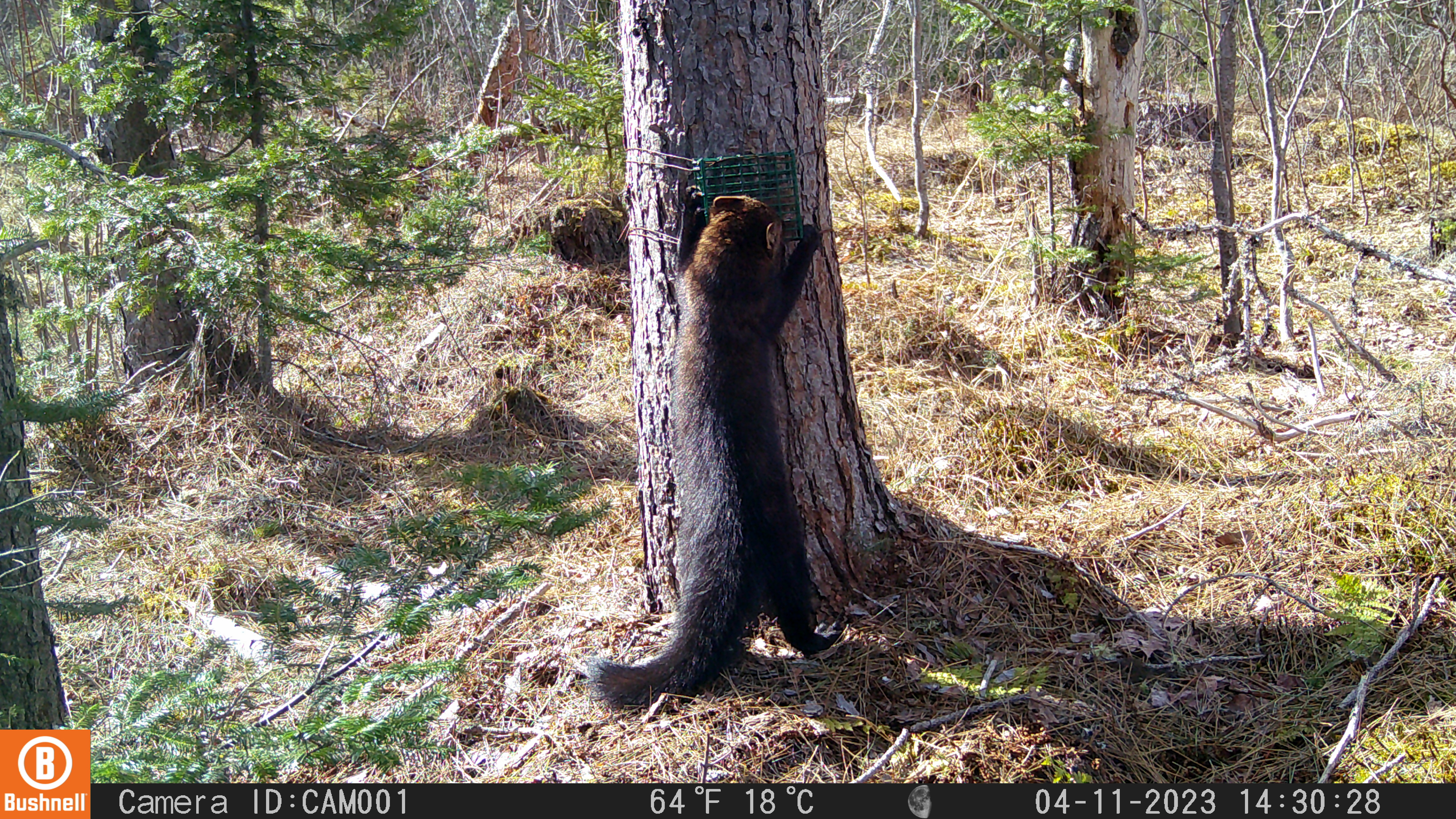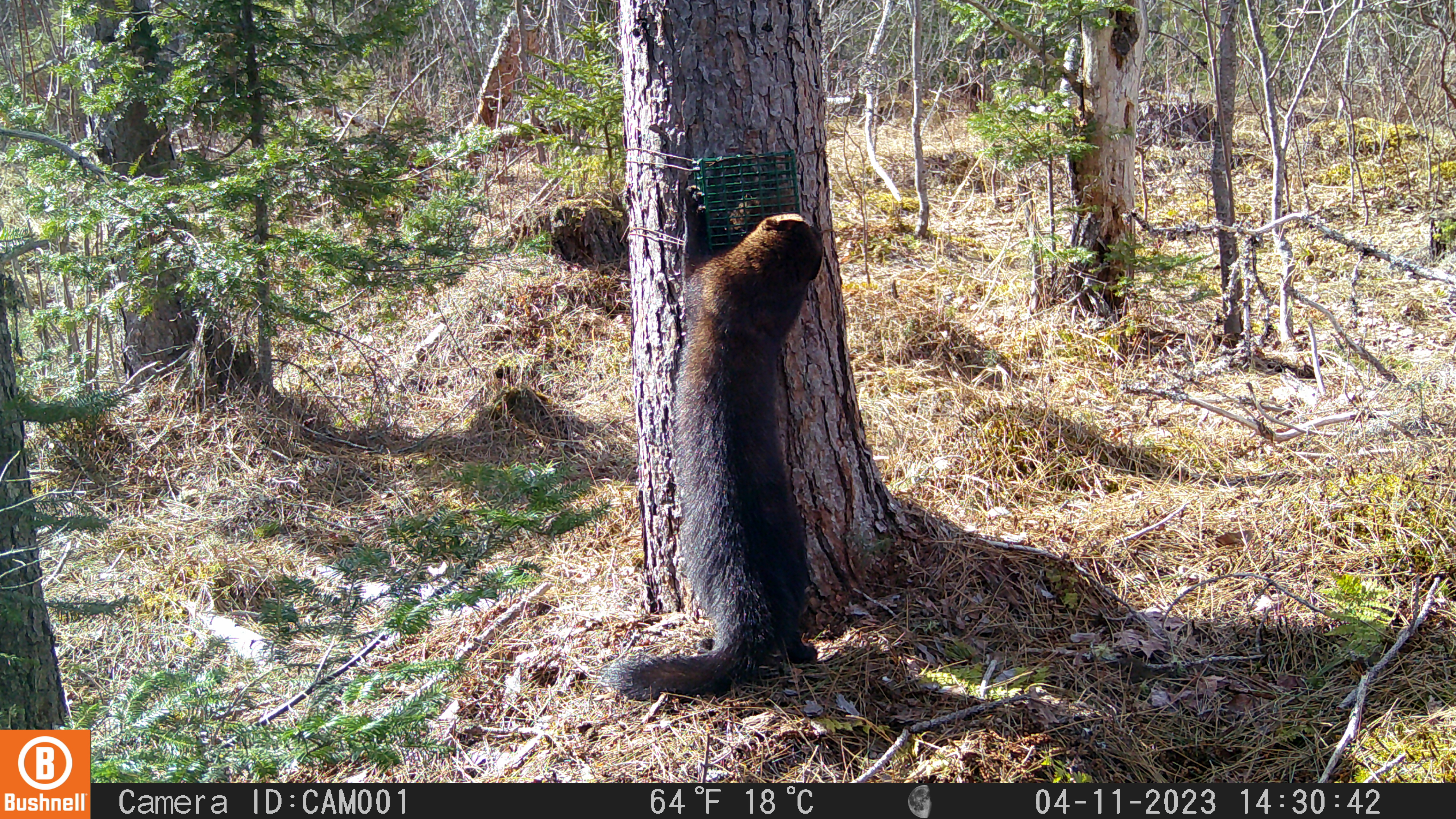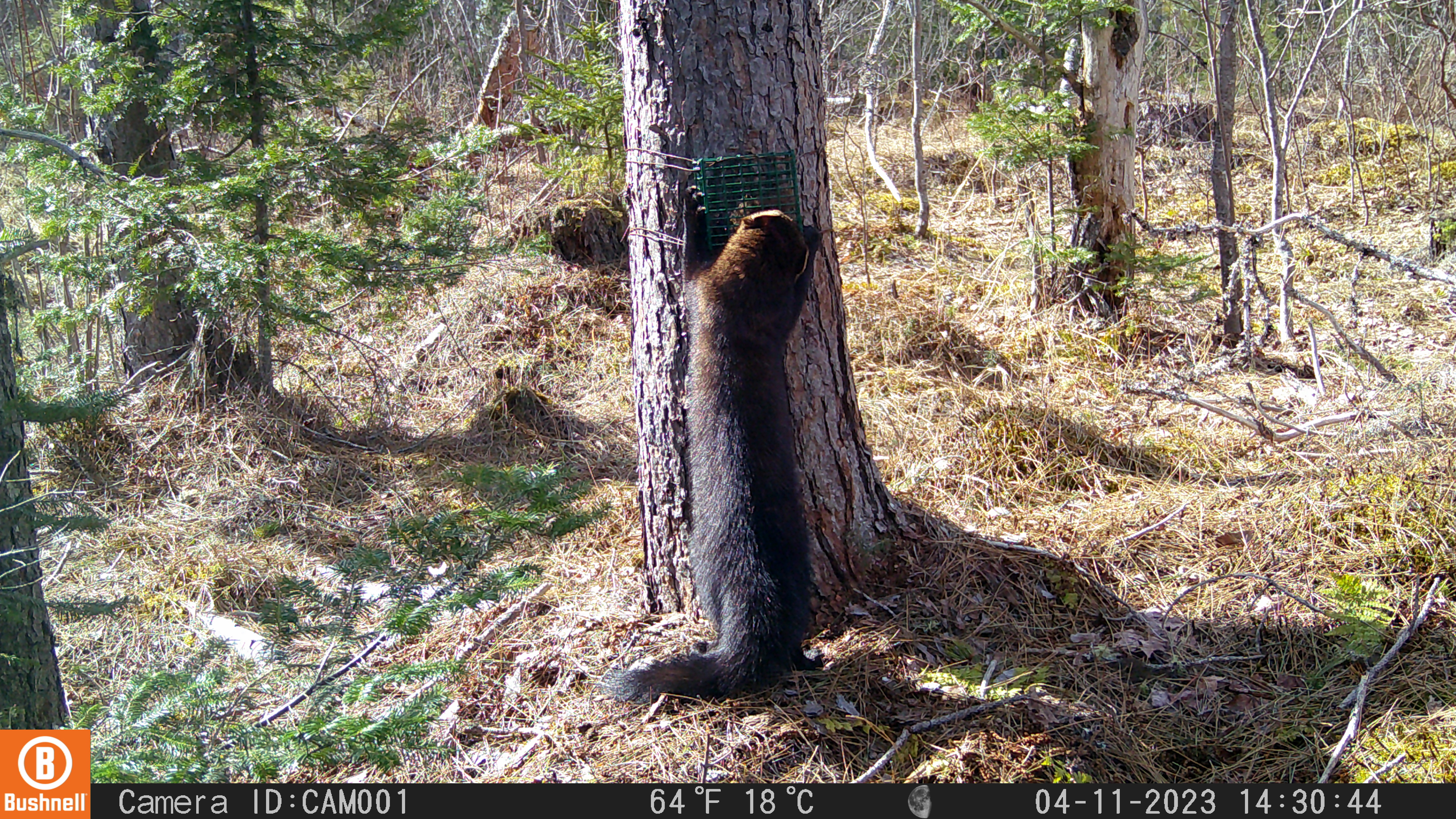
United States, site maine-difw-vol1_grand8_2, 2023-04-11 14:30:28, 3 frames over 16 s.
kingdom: Animalia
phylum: Chordata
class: Mammalia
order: Carnivora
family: Mustelidae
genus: Pekania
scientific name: Pekania pennanti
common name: fisher